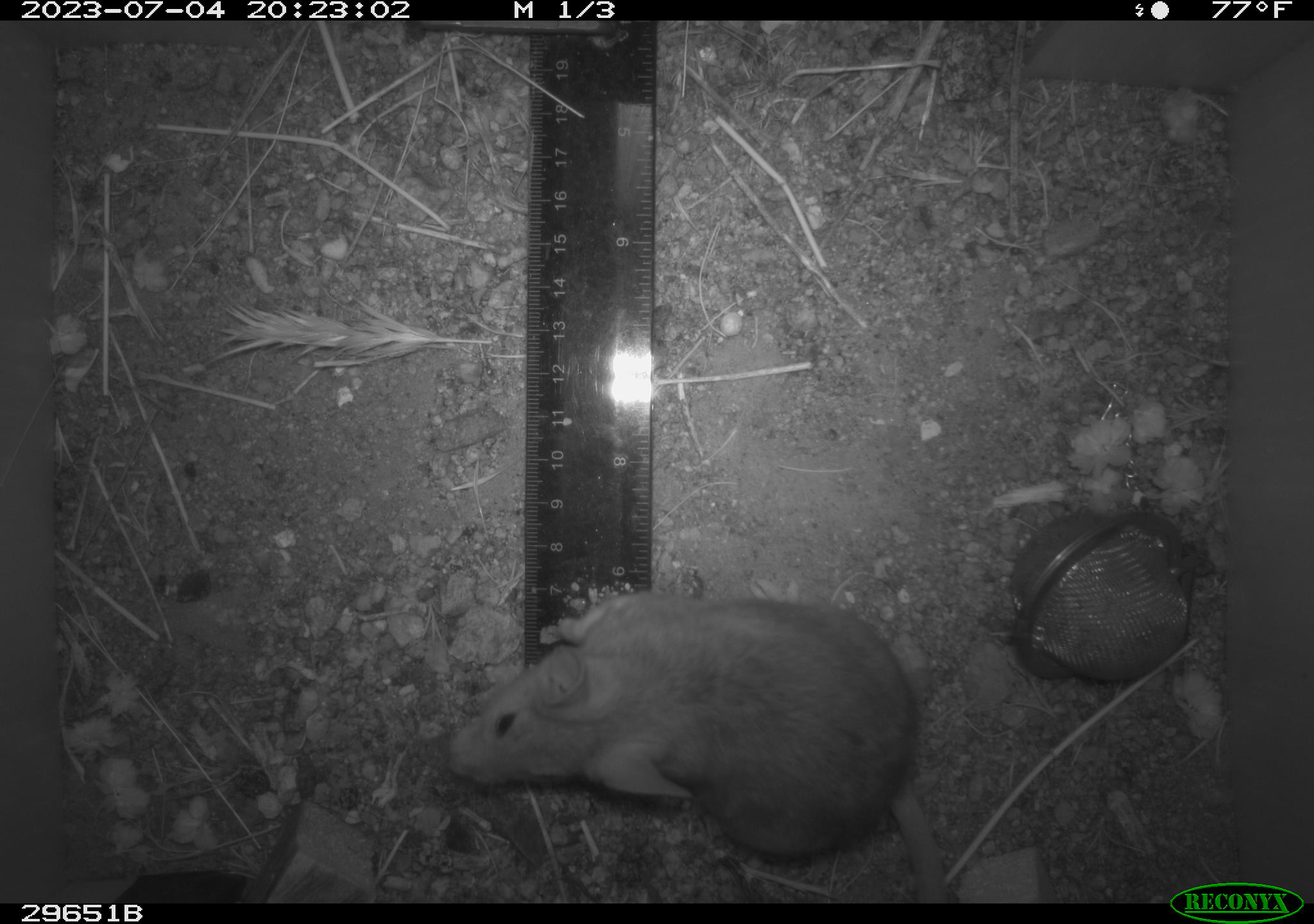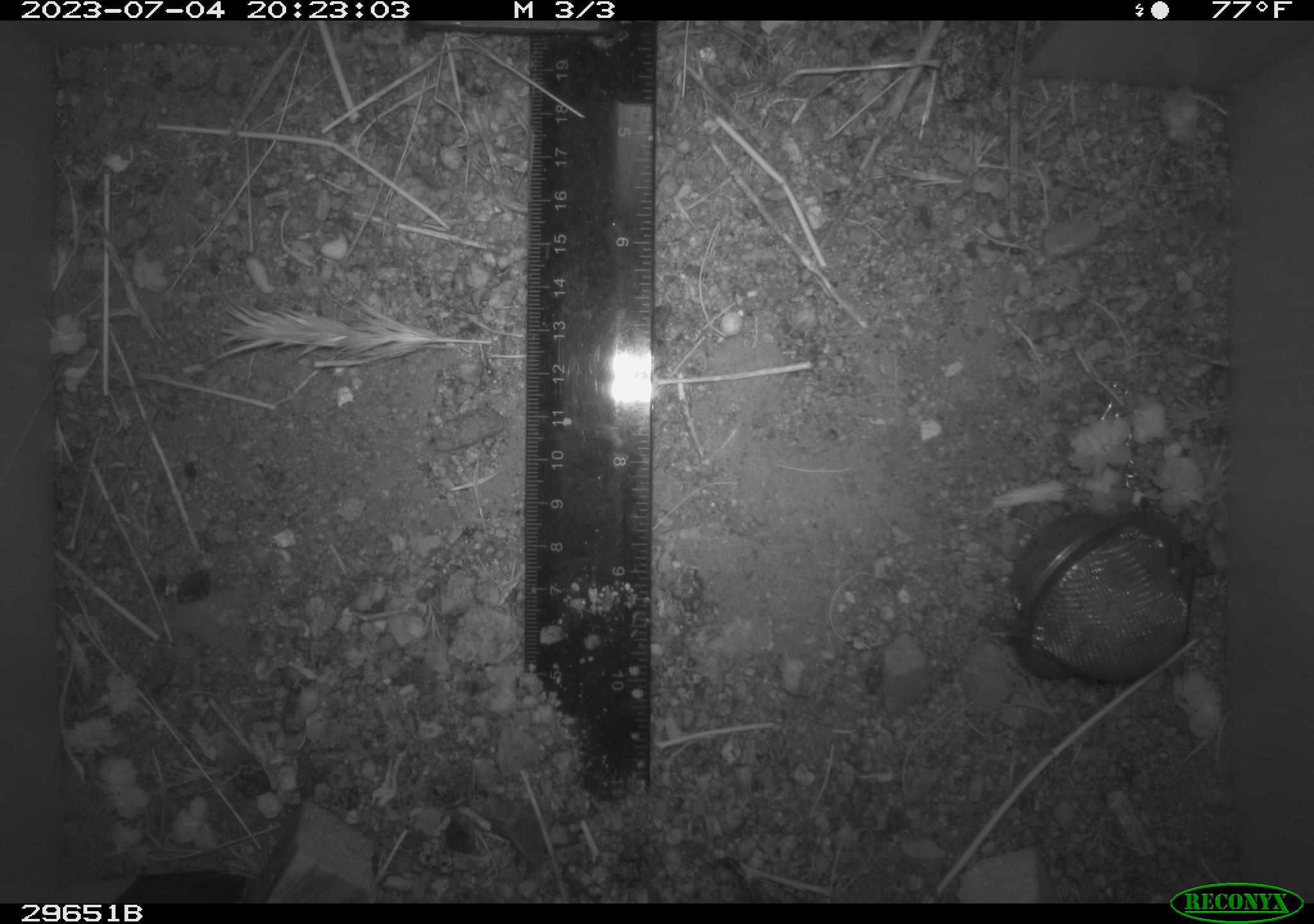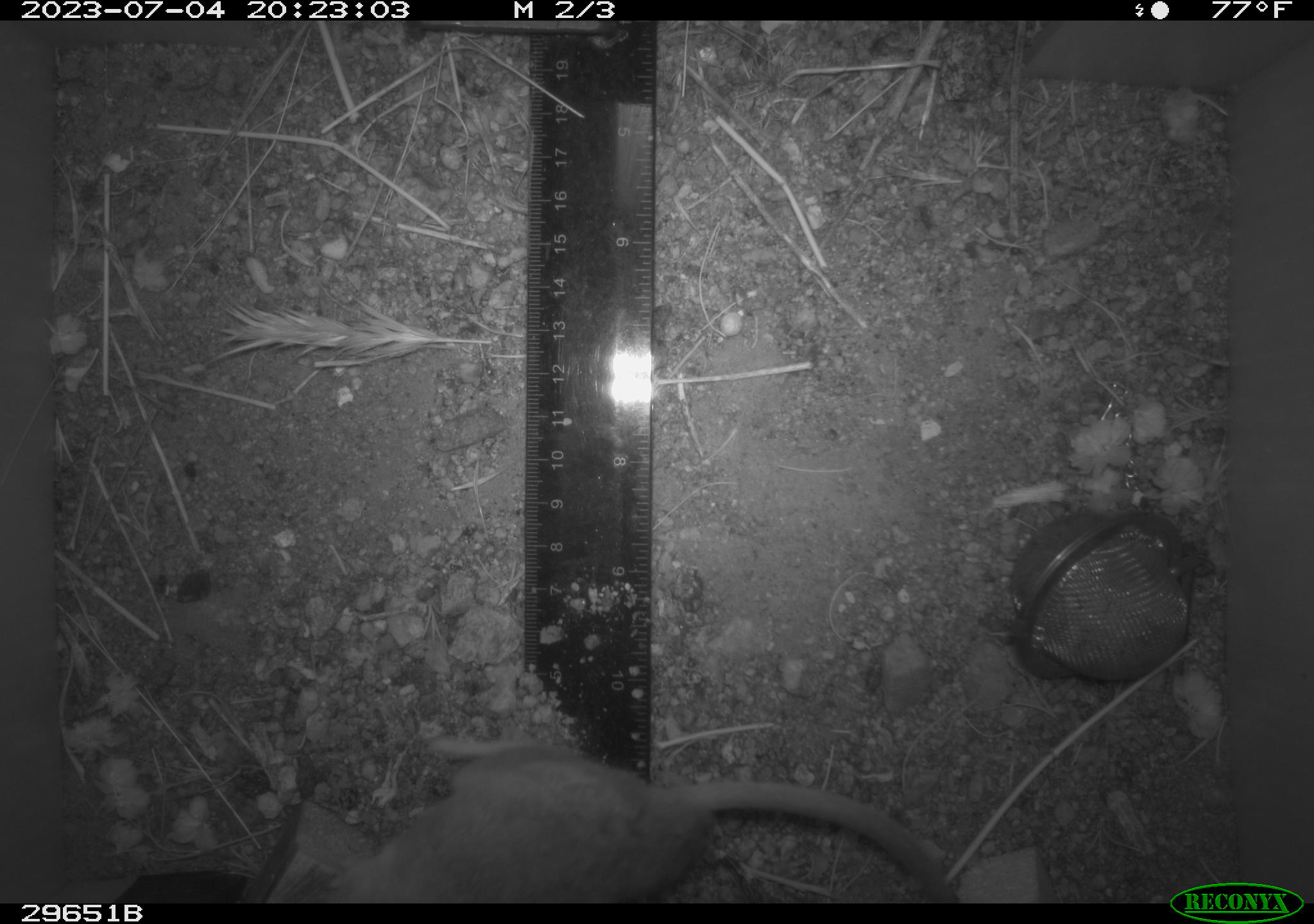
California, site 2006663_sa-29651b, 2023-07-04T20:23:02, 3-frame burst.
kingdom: Animalia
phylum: Chordata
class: Mammalia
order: Rodentia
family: Cricetidae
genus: Neotoma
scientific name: Neotoma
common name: pack rat or woodrat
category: neotoma species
Neotoma species (pack rat or woodrat) (Neotoma).